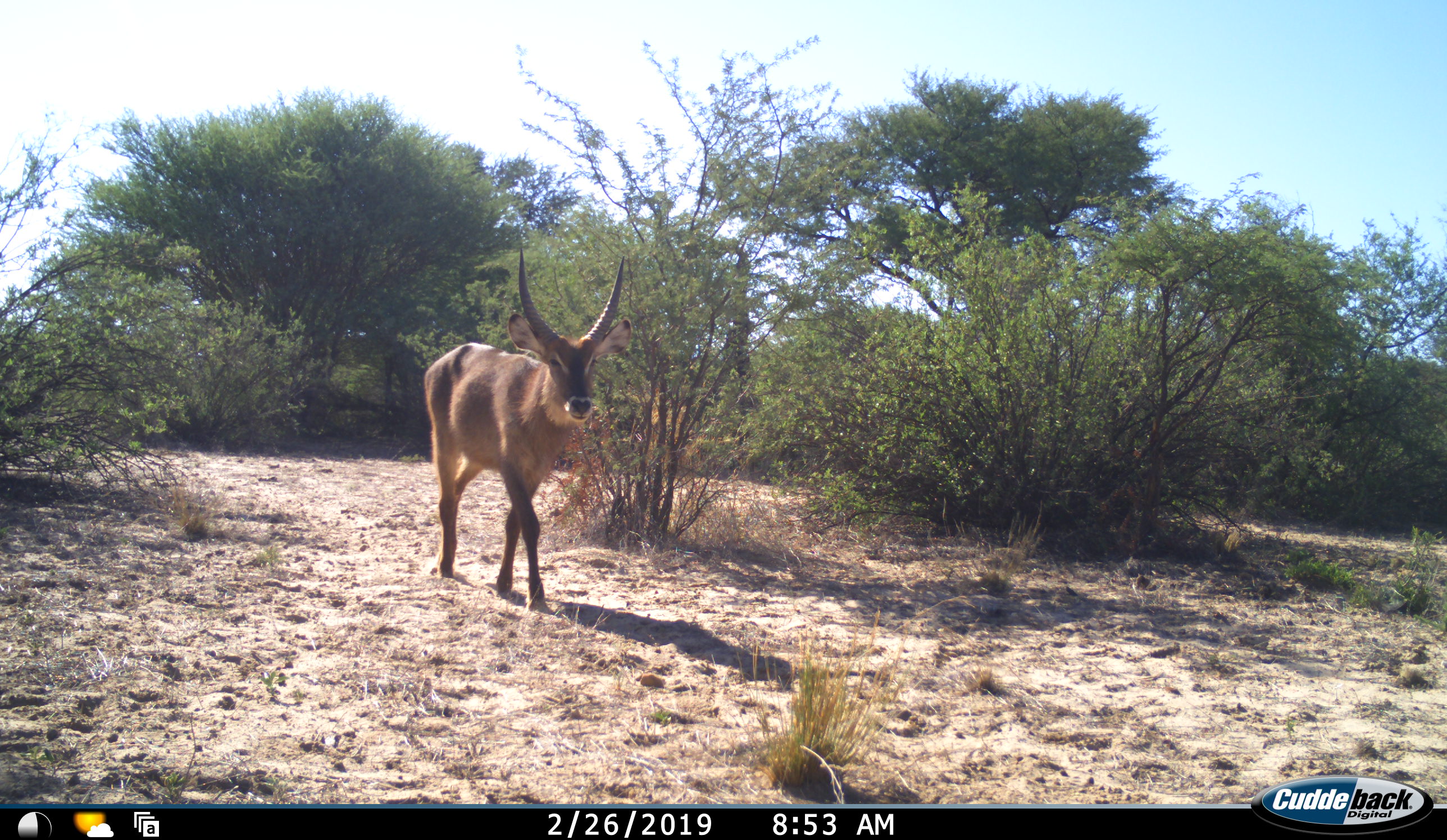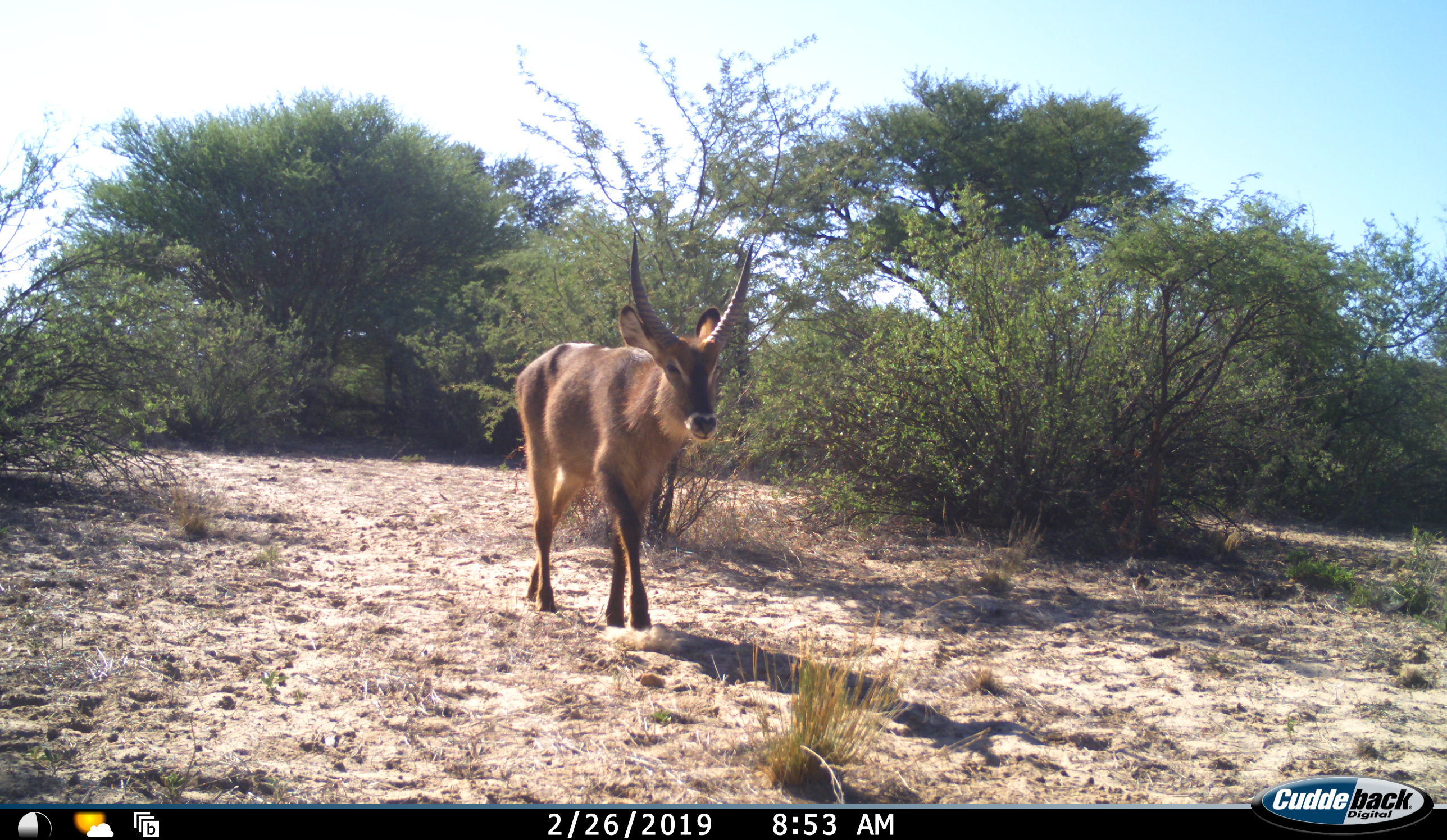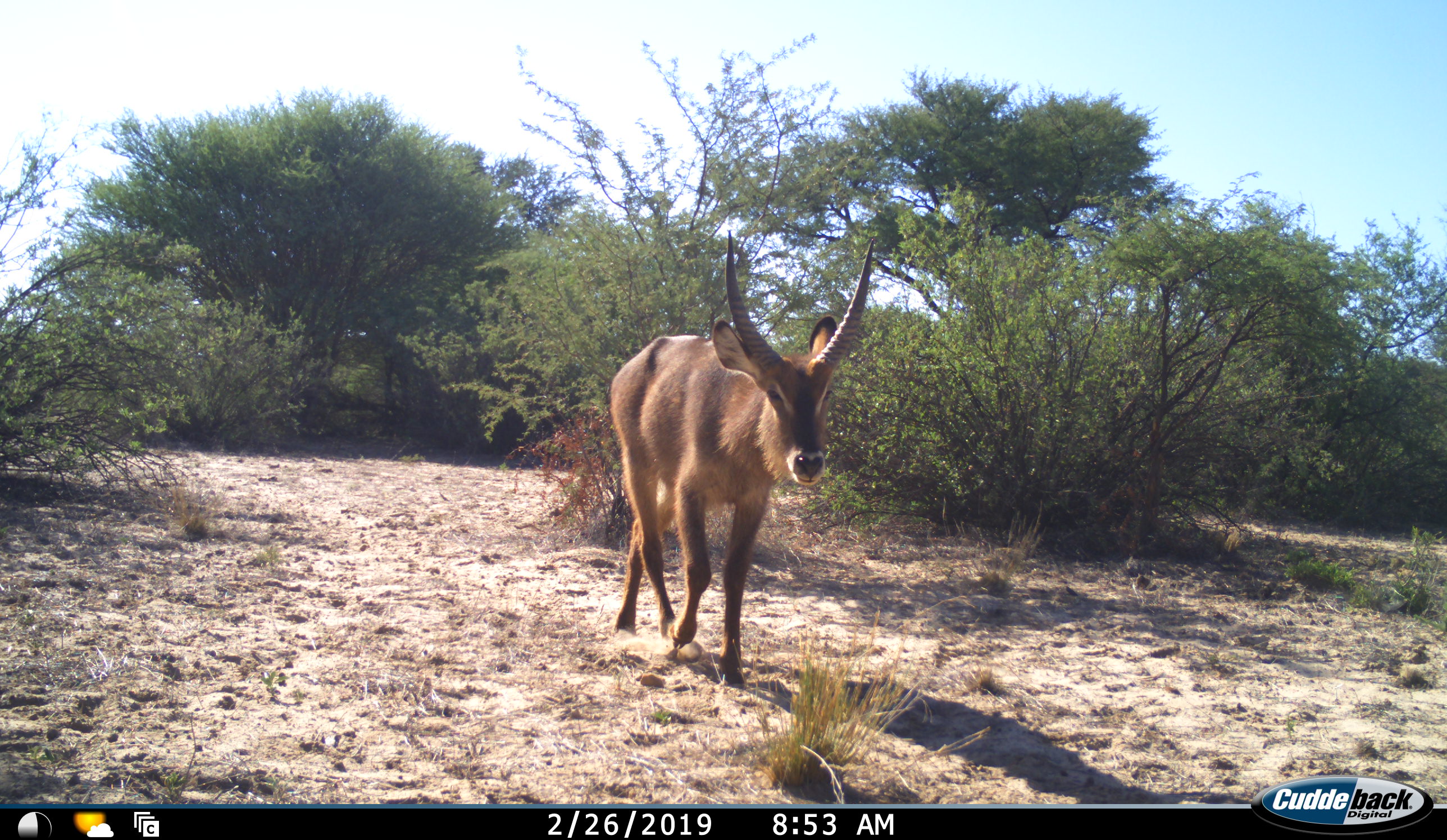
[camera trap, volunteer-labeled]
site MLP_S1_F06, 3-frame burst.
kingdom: Animalia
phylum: Chordata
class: Mammalia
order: Artiodactyla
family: Bovidae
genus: Kobus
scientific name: Kobus ellipsiprymnus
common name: waterbuck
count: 1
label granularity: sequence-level